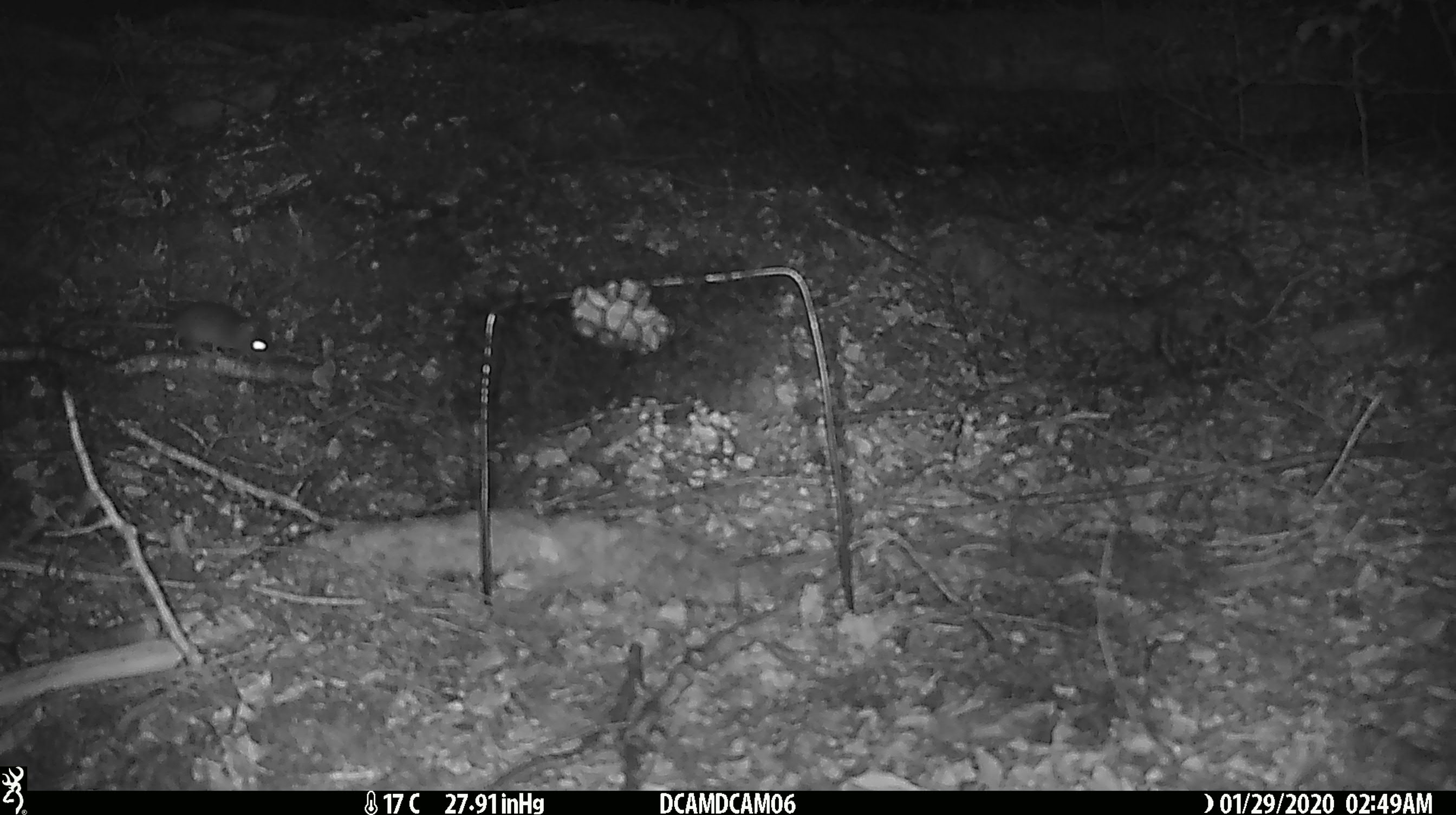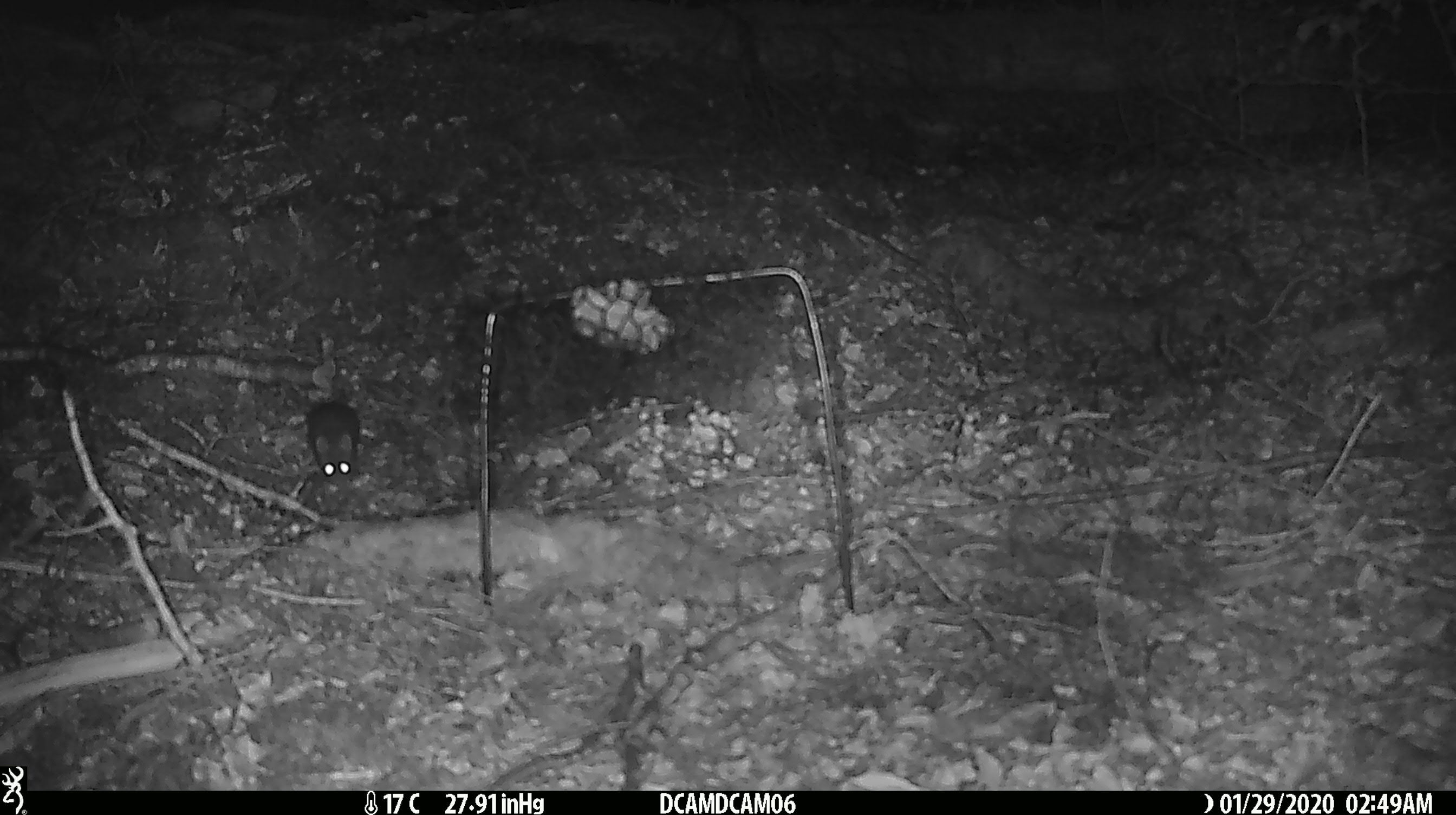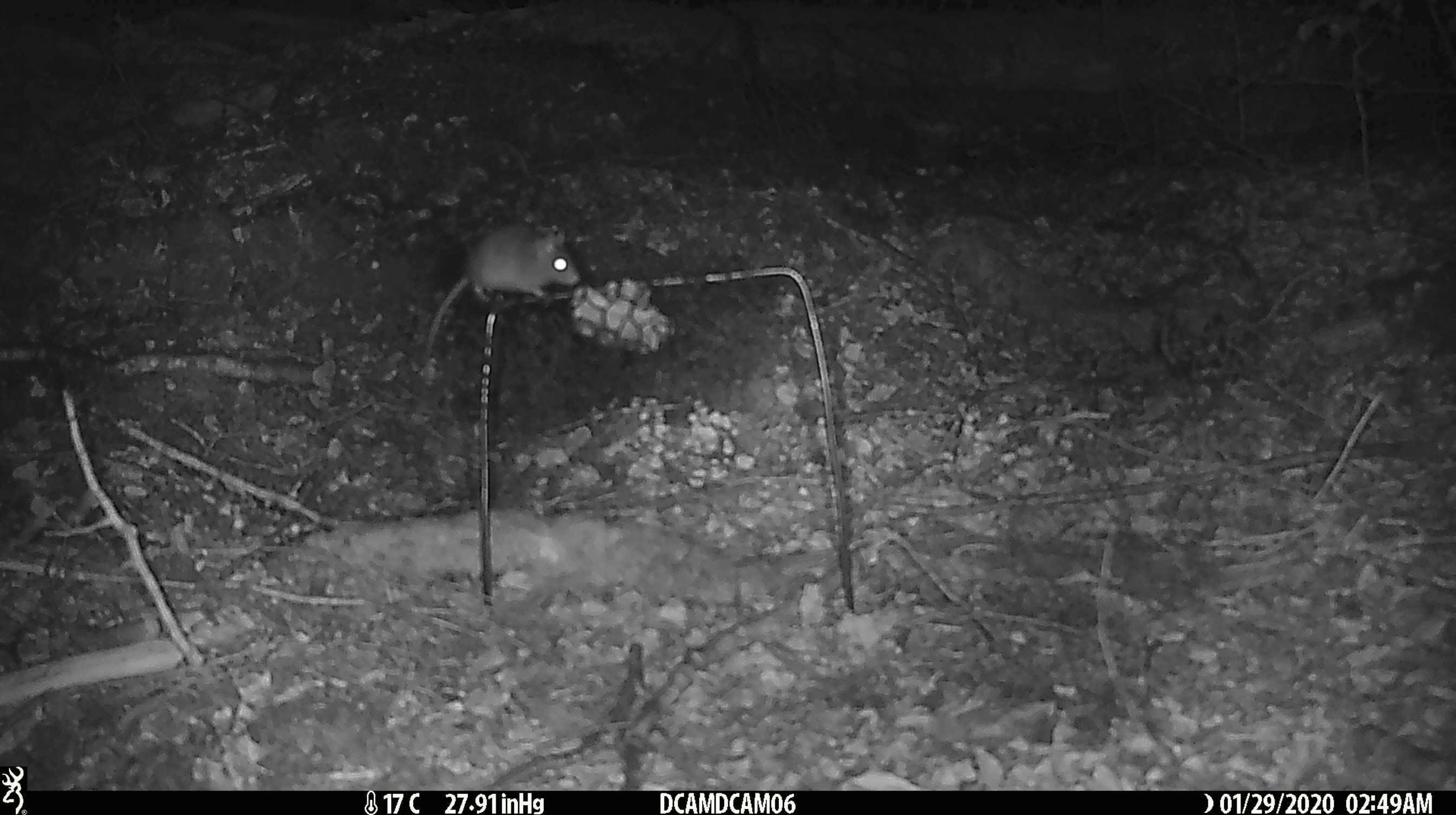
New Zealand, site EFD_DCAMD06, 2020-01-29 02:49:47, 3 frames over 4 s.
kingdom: Animalia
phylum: Chordata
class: Mammalia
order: Rodentia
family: Muridae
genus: Mus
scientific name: Mus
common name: mouse